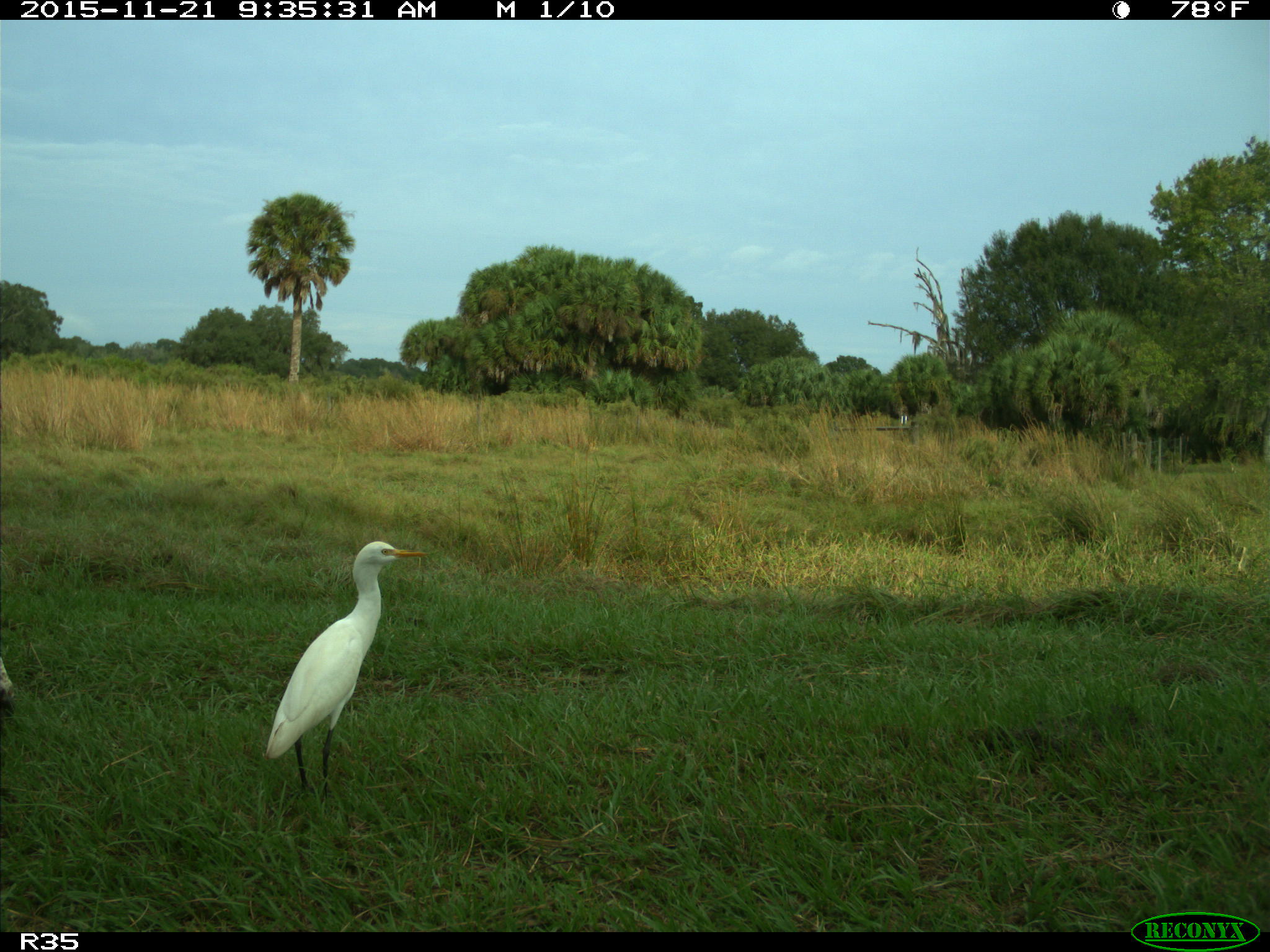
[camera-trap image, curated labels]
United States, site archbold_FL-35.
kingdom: Animalia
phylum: Chordata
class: Mammalia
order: Artiodactyla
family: Bovidae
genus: Bos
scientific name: Bos taurus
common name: domestic cow